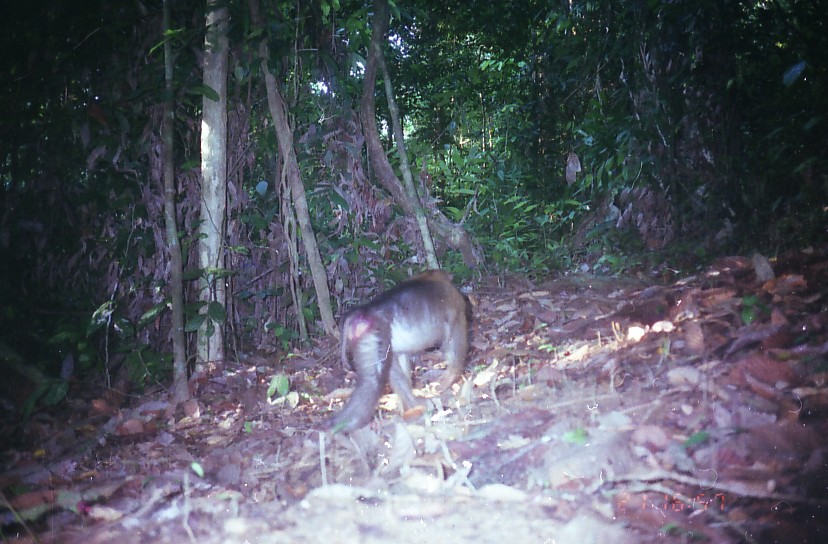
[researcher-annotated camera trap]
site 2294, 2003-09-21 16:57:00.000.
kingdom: Animalia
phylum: Chordata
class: Mammalia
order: Primates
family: Cercopithecidae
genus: Macaca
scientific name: Macaca nemestrina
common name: southern pig-tailed macaque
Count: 1.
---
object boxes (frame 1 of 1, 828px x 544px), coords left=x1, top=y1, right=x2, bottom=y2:
macaca nemestrina: left=323, top=268, right=468, bottom=436